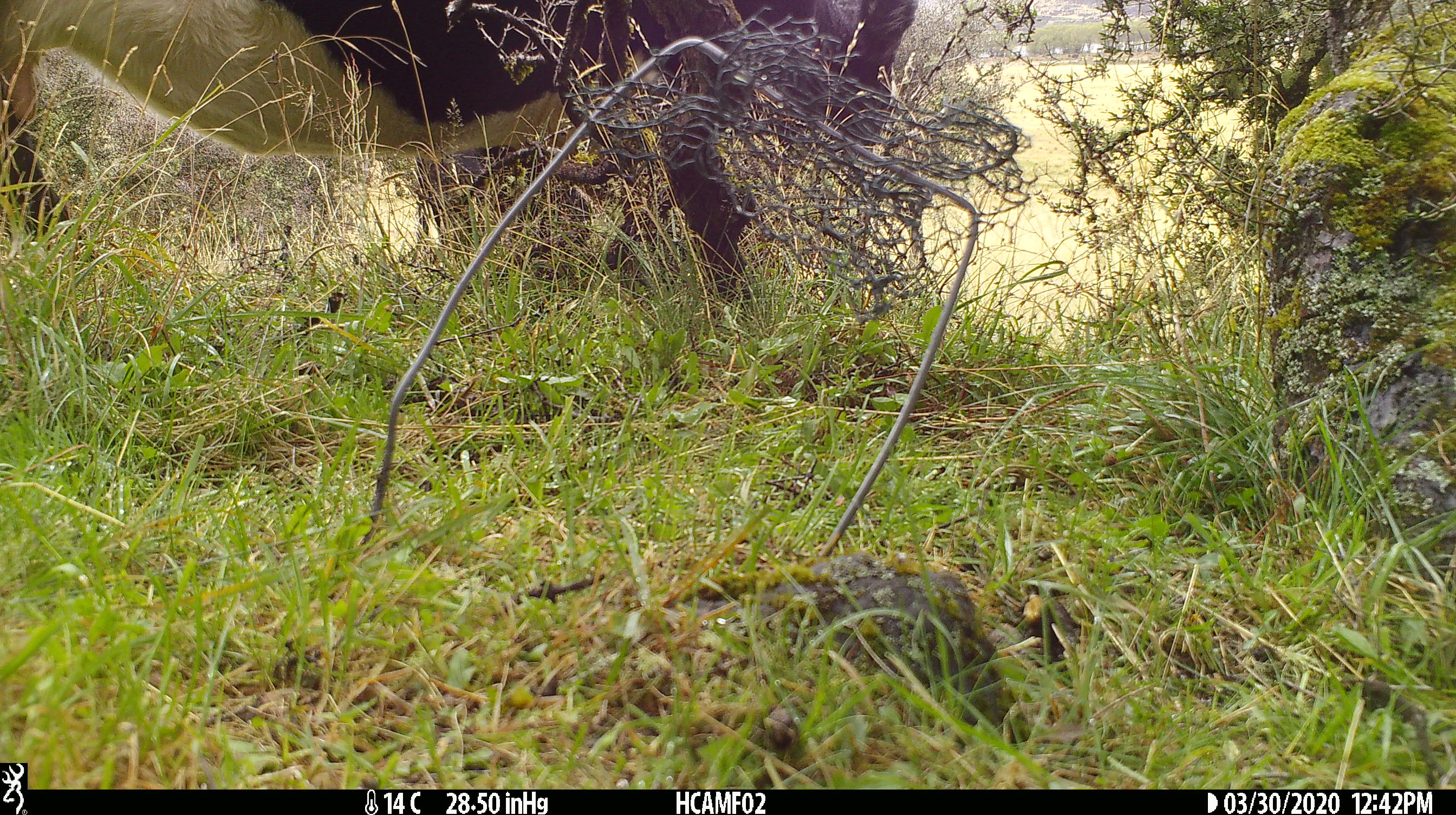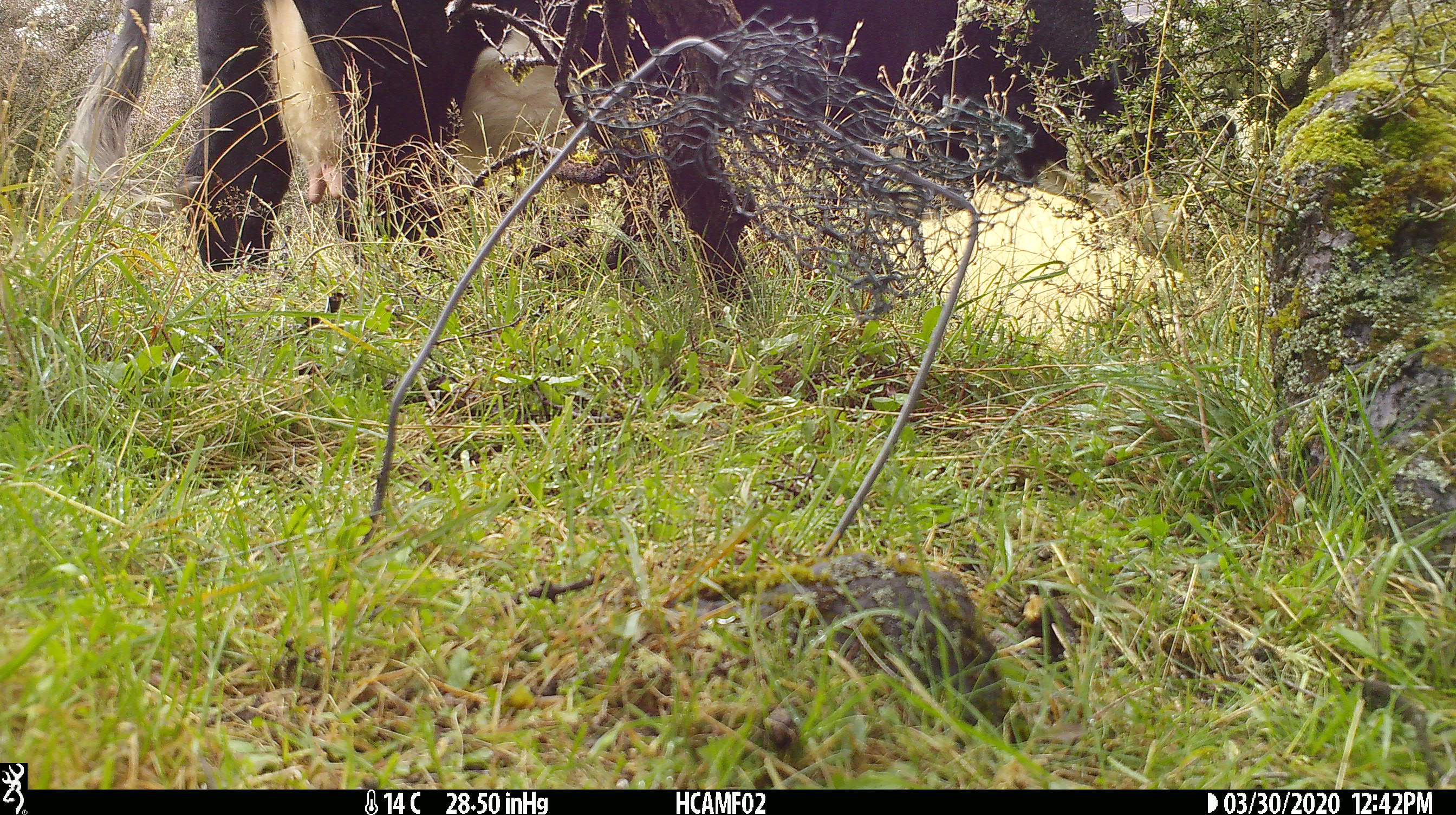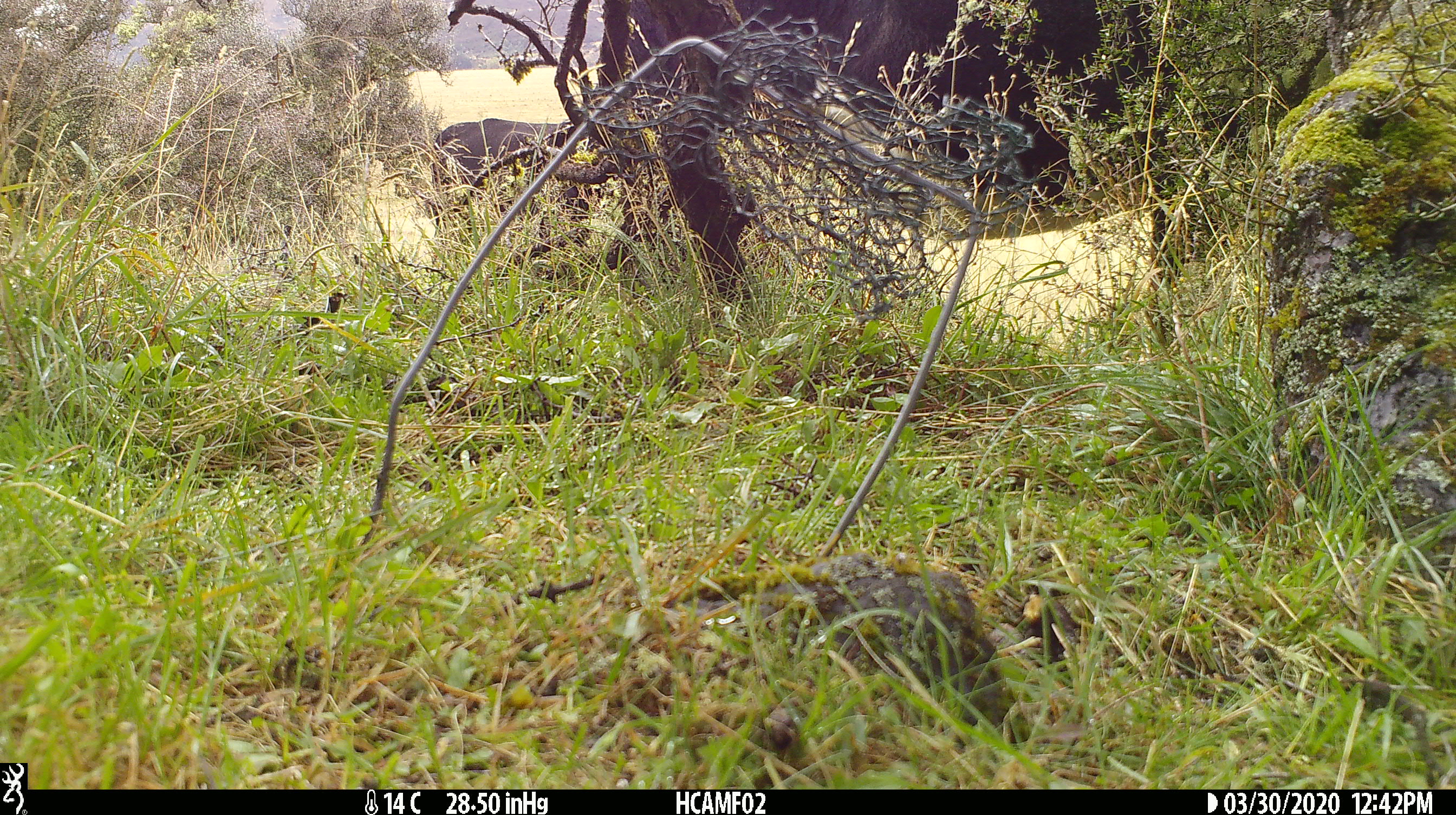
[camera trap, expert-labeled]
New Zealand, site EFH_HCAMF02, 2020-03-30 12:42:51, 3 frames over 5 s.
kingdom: Animalia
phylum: Chordata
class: Mammalia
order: Artiodactyla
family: Bovidae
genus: Bos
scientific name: Bos taurus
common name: domestic cow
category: cow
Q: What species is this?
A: Cow (domestic cow) (Bos taurus).